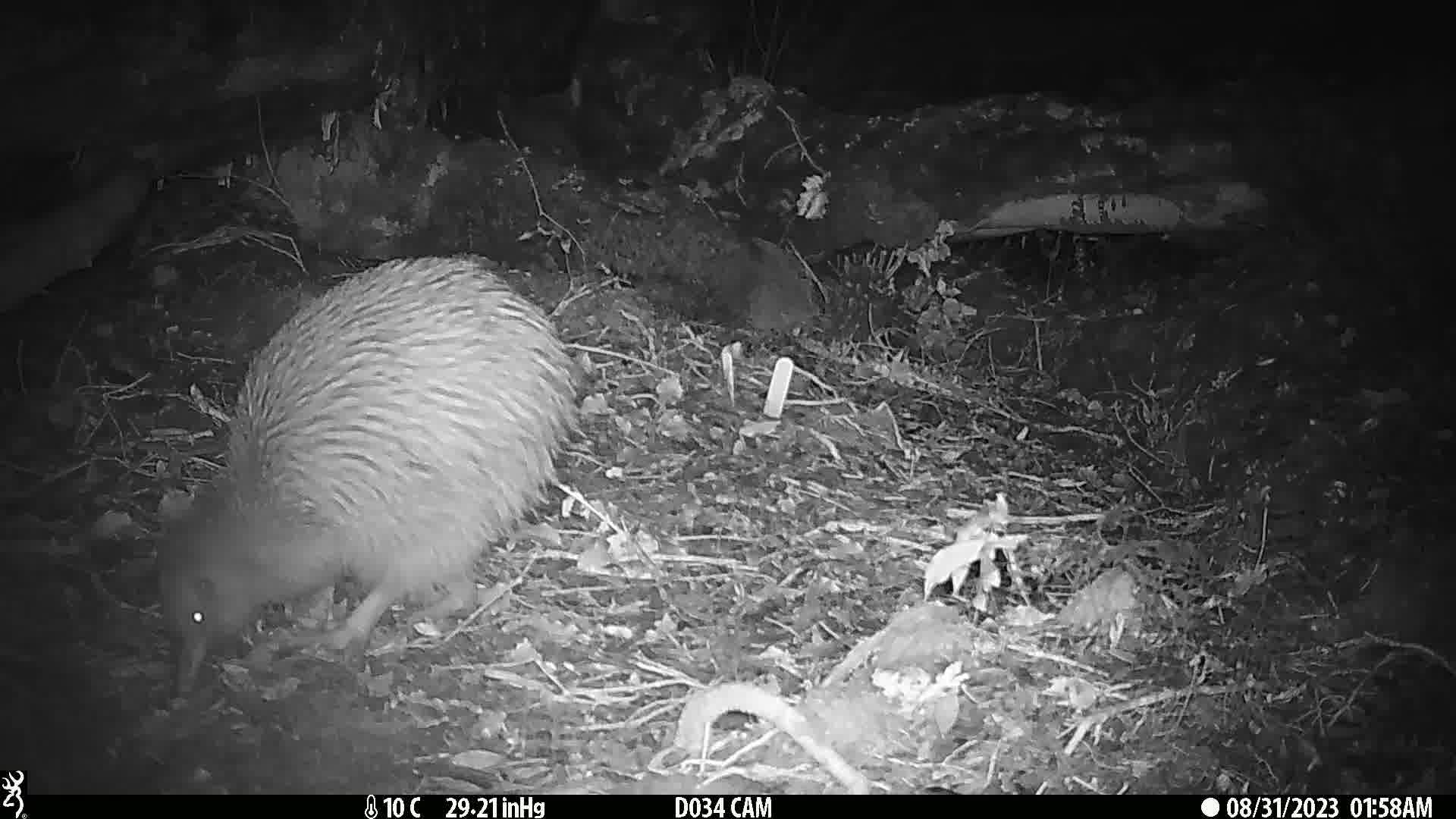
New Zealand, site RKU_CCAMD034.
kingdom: Animalia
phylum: Chordata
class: Aves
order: Apterygiformes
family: Apterygidae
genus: Apteryx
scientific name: Apteryx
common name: kiwi